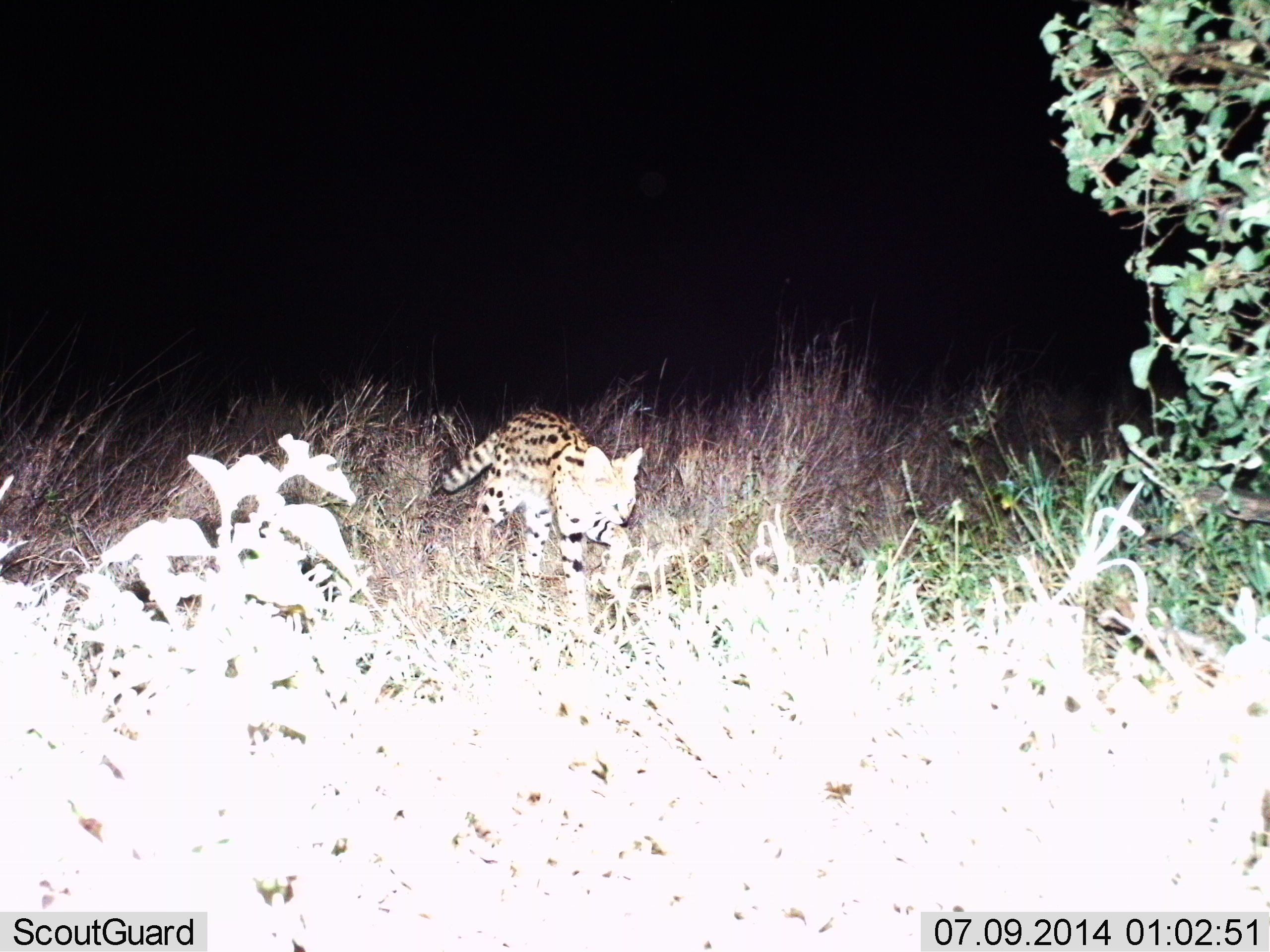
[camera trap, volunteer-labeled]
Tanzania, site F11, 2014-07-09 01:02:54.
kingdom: Animalia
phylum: Chordata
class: Mammalia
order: Carnivora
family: Felidae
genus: Leptailurus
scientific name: Leptailurus serval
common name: serval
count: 1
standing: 10%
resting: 0%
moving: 90%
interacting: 0%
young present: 0%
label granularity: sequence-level